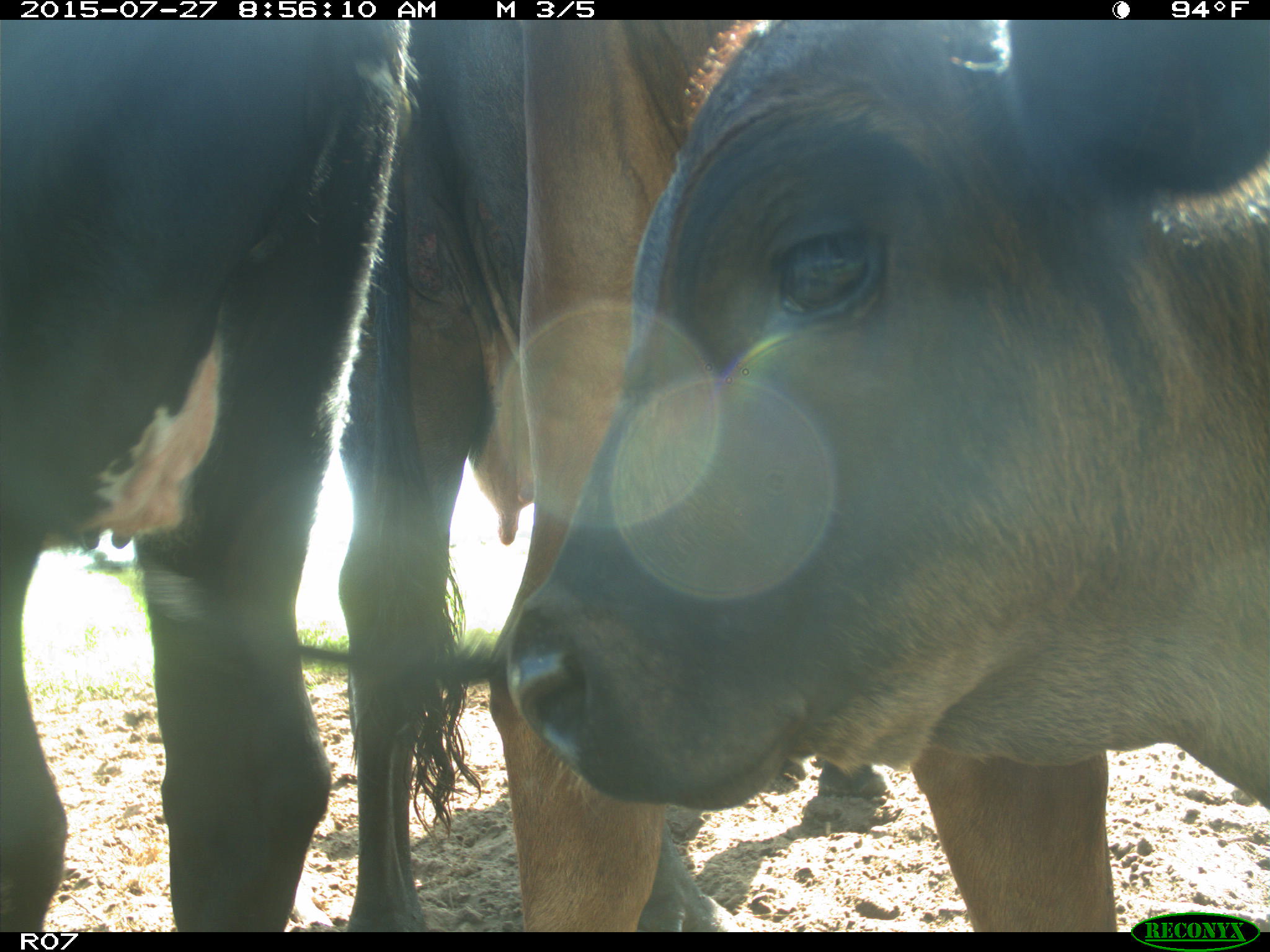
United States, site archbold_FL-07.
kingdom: Animalia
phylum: Chordata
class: Mammalia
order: Artiodactyla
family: Bovidae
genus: Bos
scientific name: Bos taurus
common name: domestic cow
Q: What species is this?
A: Bos taurus (domestic cow).